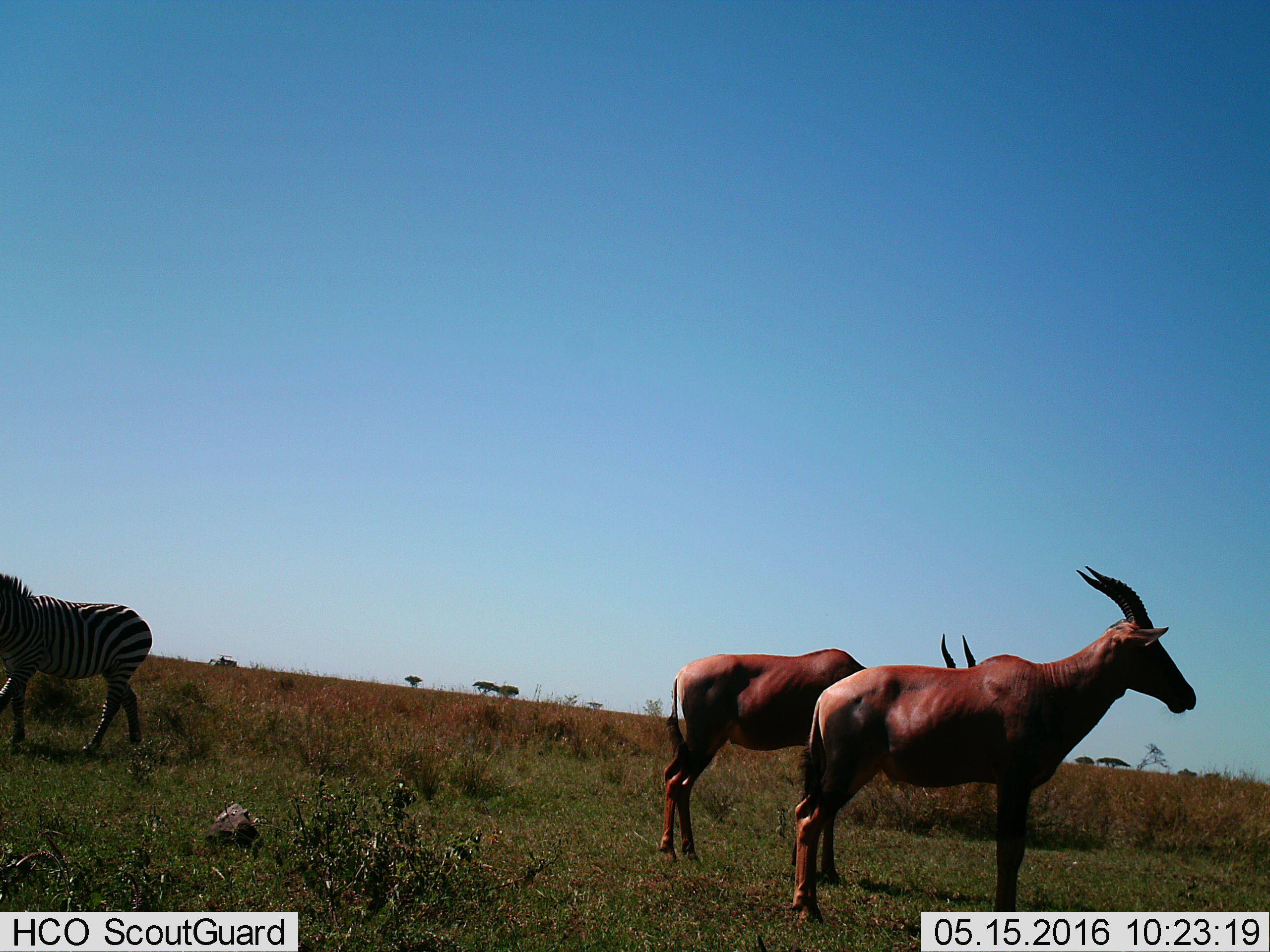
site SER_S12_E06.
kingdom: Animalia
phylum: Chordata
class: Mammalia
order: Artiodactyla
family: Bovidae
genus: Damaliscus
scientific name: Damaliscus lunatus jimela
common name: topi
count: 2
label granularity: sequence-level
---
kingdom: Animalia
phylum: Chordata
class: Mammalia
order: Perissodactyla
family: Equidae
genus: Equus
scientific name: Equus quagga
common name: plains zebra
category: zebraplains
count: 1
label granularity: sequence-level